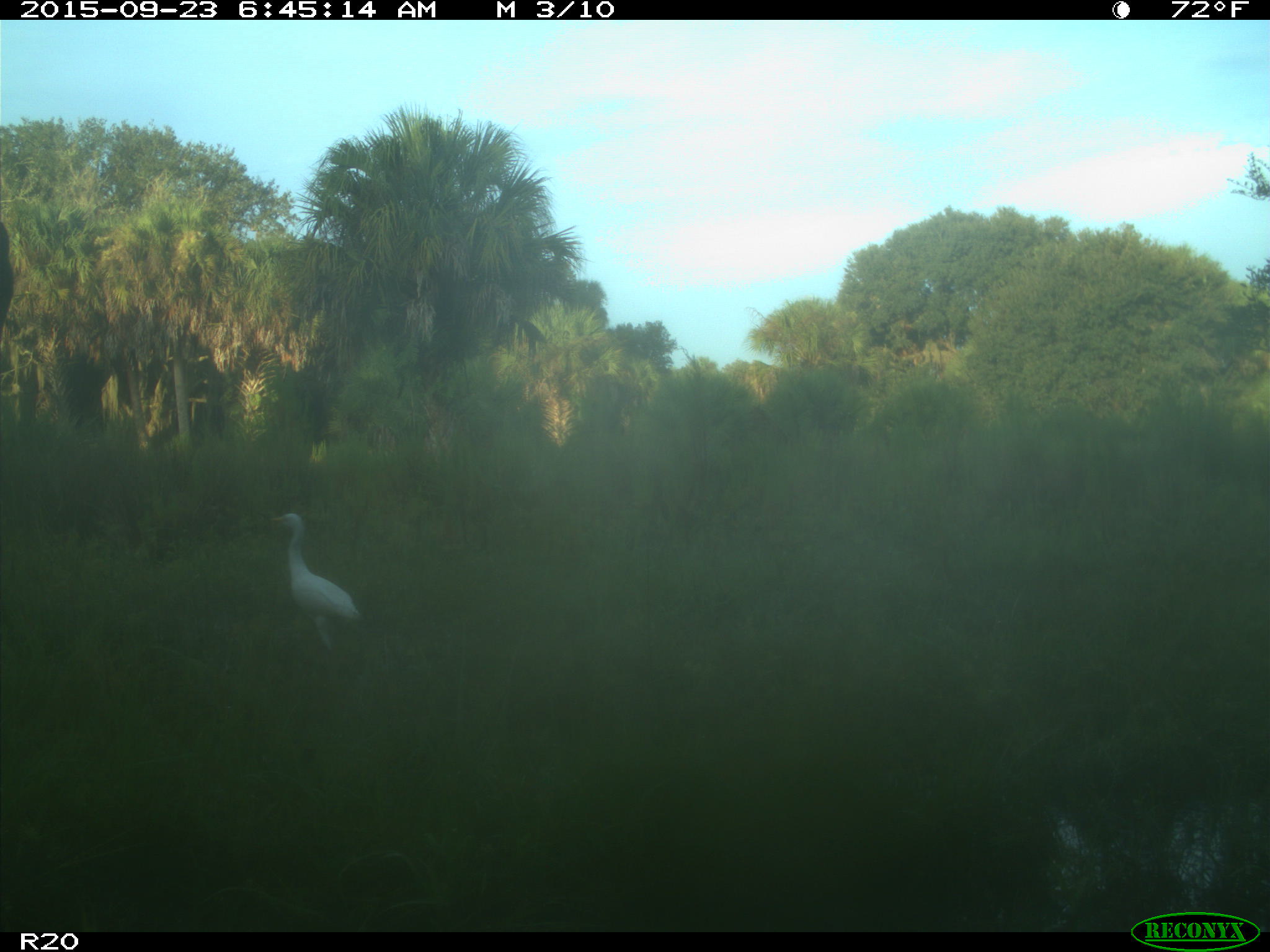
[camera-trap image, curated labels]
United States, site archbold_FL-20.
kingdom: Animalia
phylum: Chordata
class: Mammalia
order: Artiodactyla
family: Bovidae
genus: Bos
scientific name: Bos taurus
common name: domestic cow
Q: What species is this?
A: Bos taurus (domestic cow).